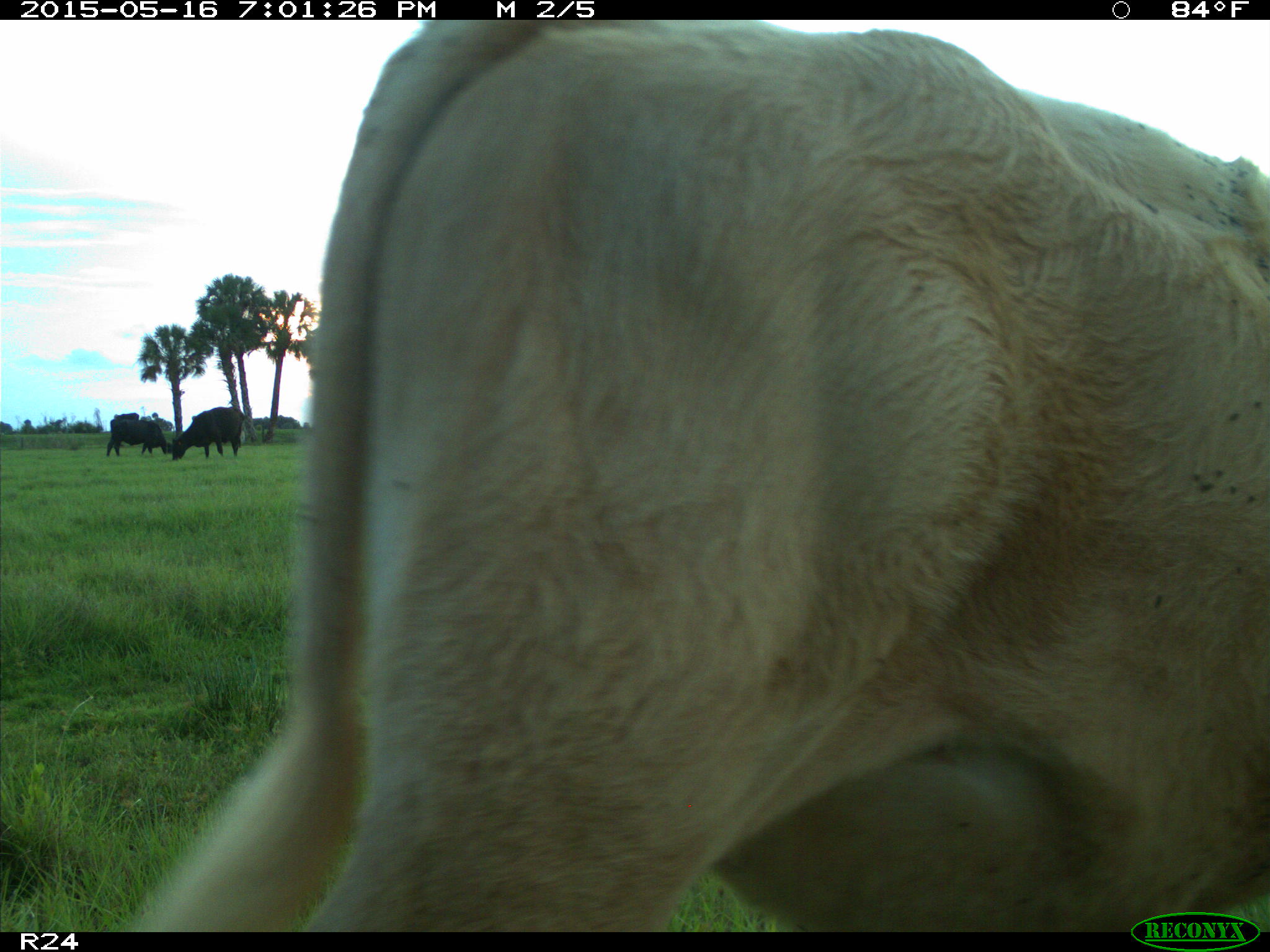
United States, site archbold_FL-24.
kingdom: Animalia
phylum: Chordata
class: Mammalia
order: Artiodactyla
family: Bovidae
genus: Bos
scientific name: Bos taurus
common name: domestic cow